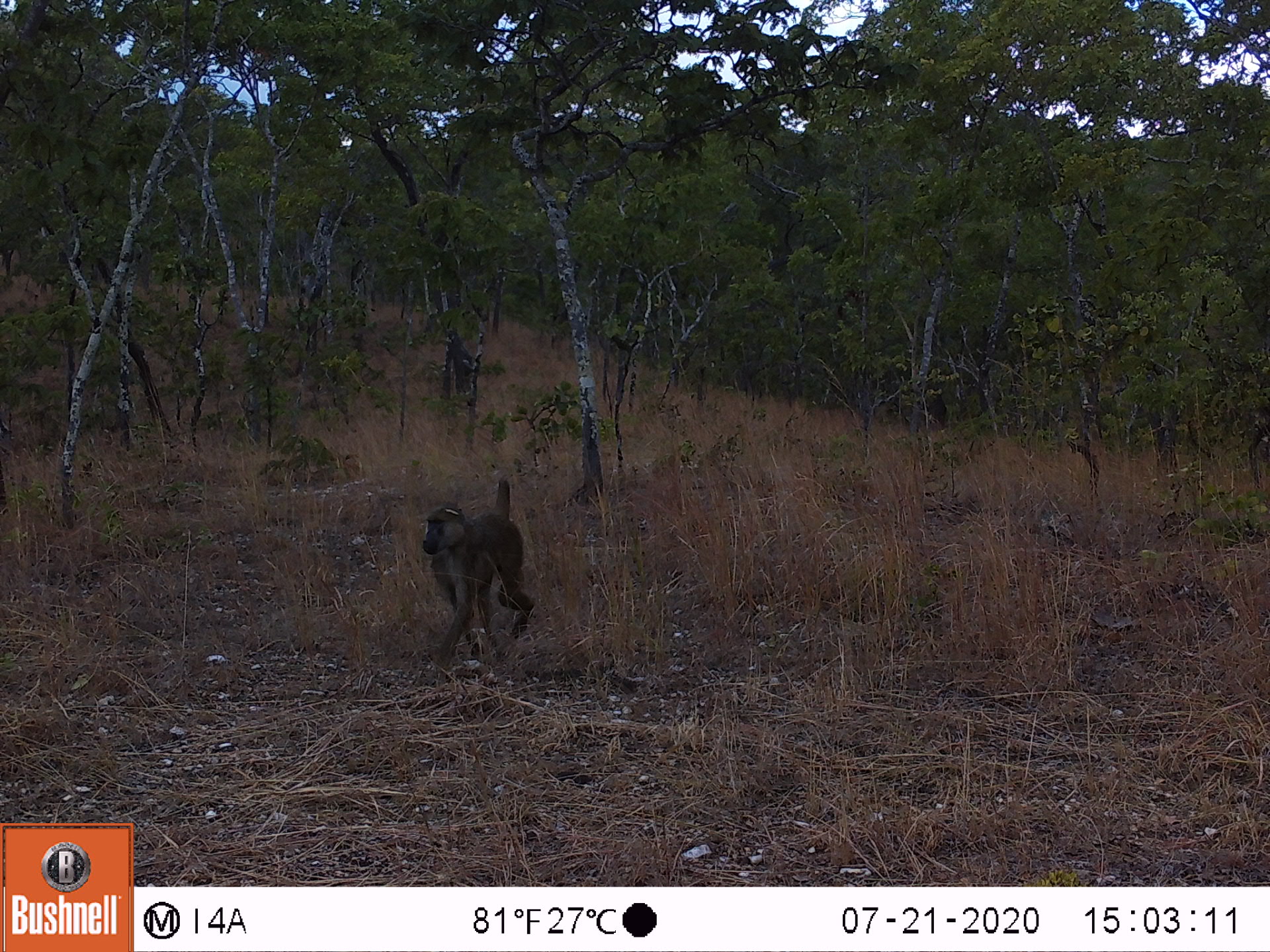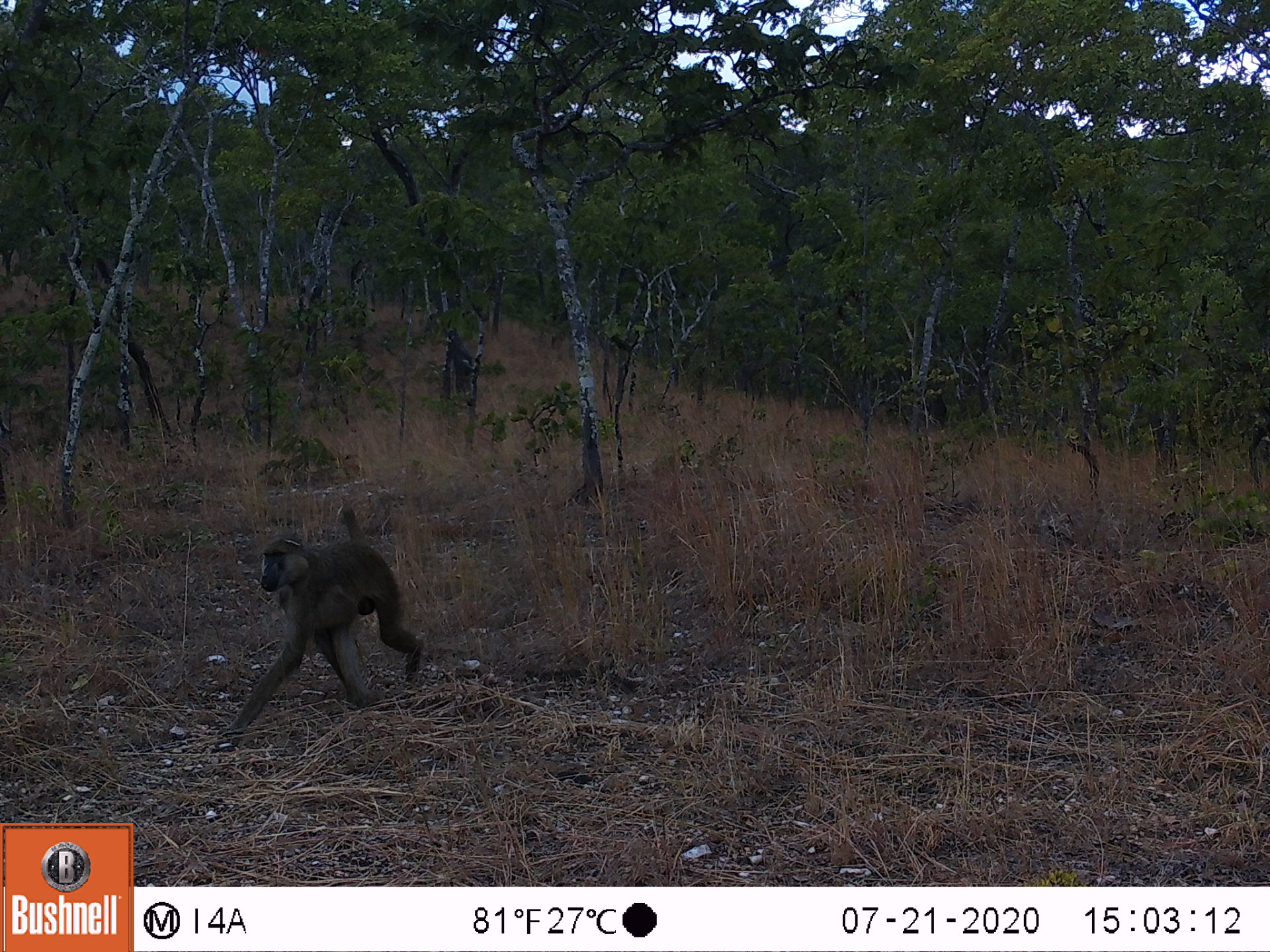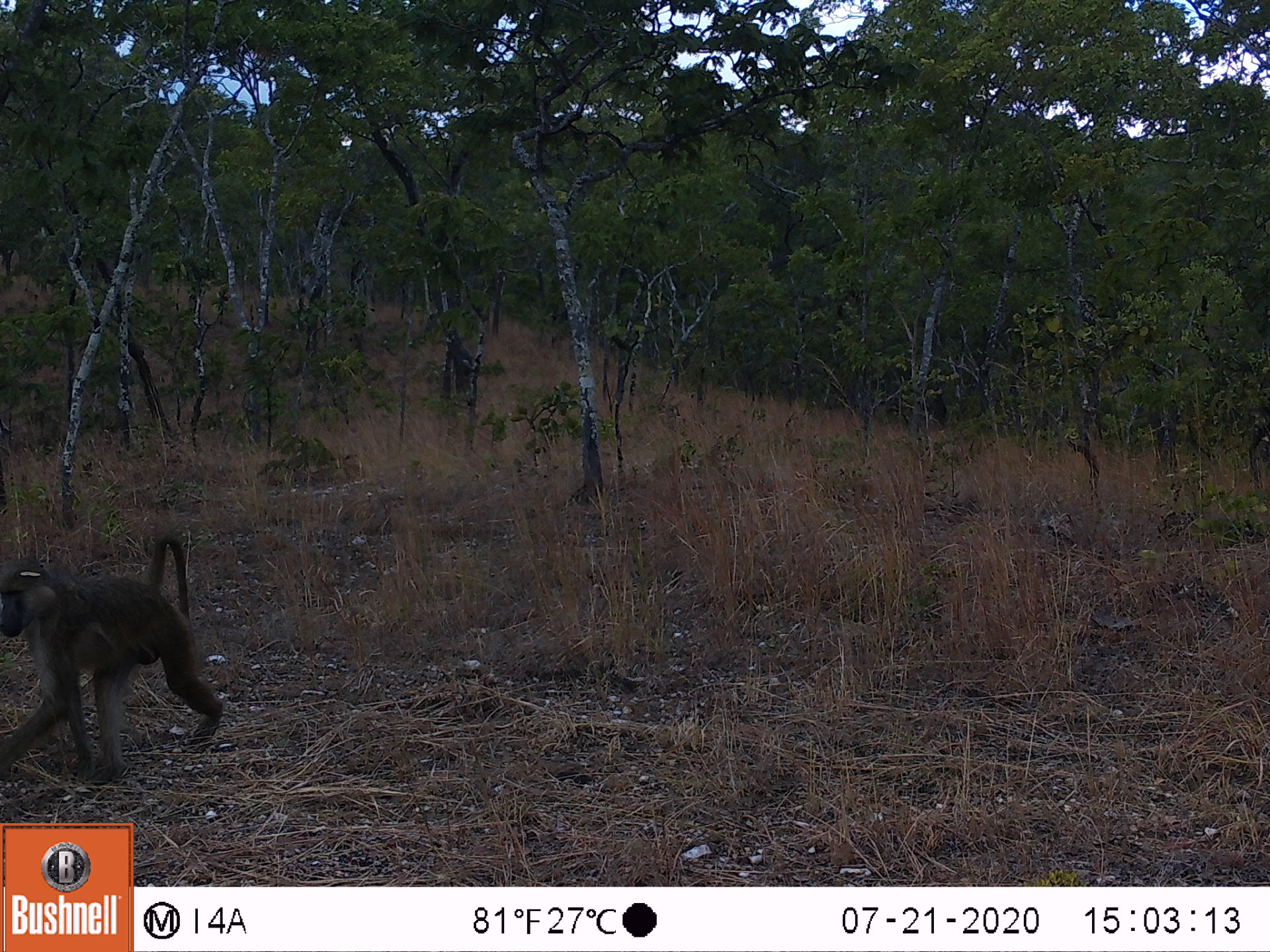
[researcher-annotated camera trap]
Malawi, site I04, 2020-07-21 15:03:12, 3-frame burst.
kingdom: Animalia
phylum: Chordata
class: Mammalia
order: Primates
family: Cercopithecidae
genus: Papio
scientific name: Papio cynocephalus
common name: yellow baboon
Yellow baboon (Papio cynocephalus), count 1.